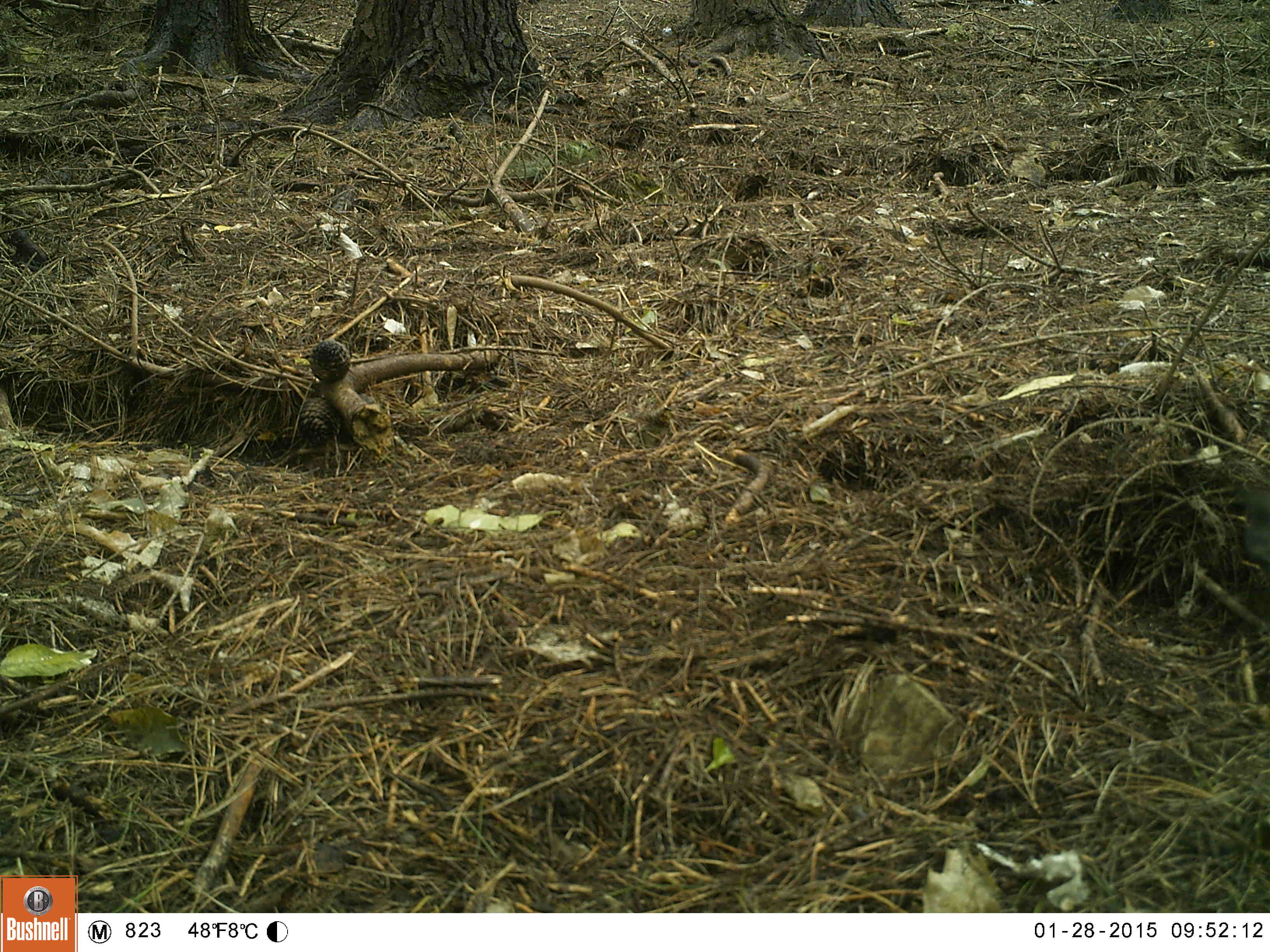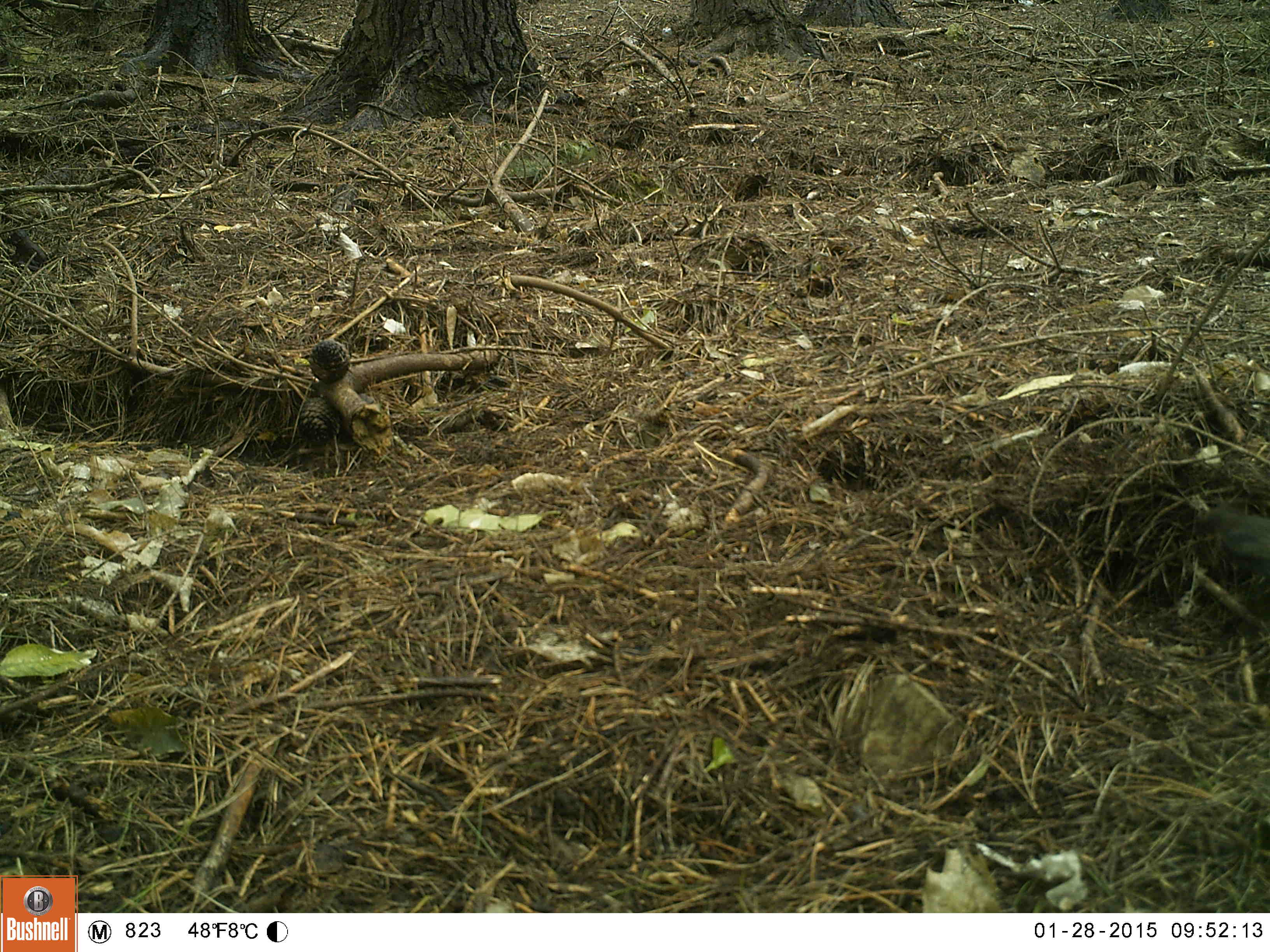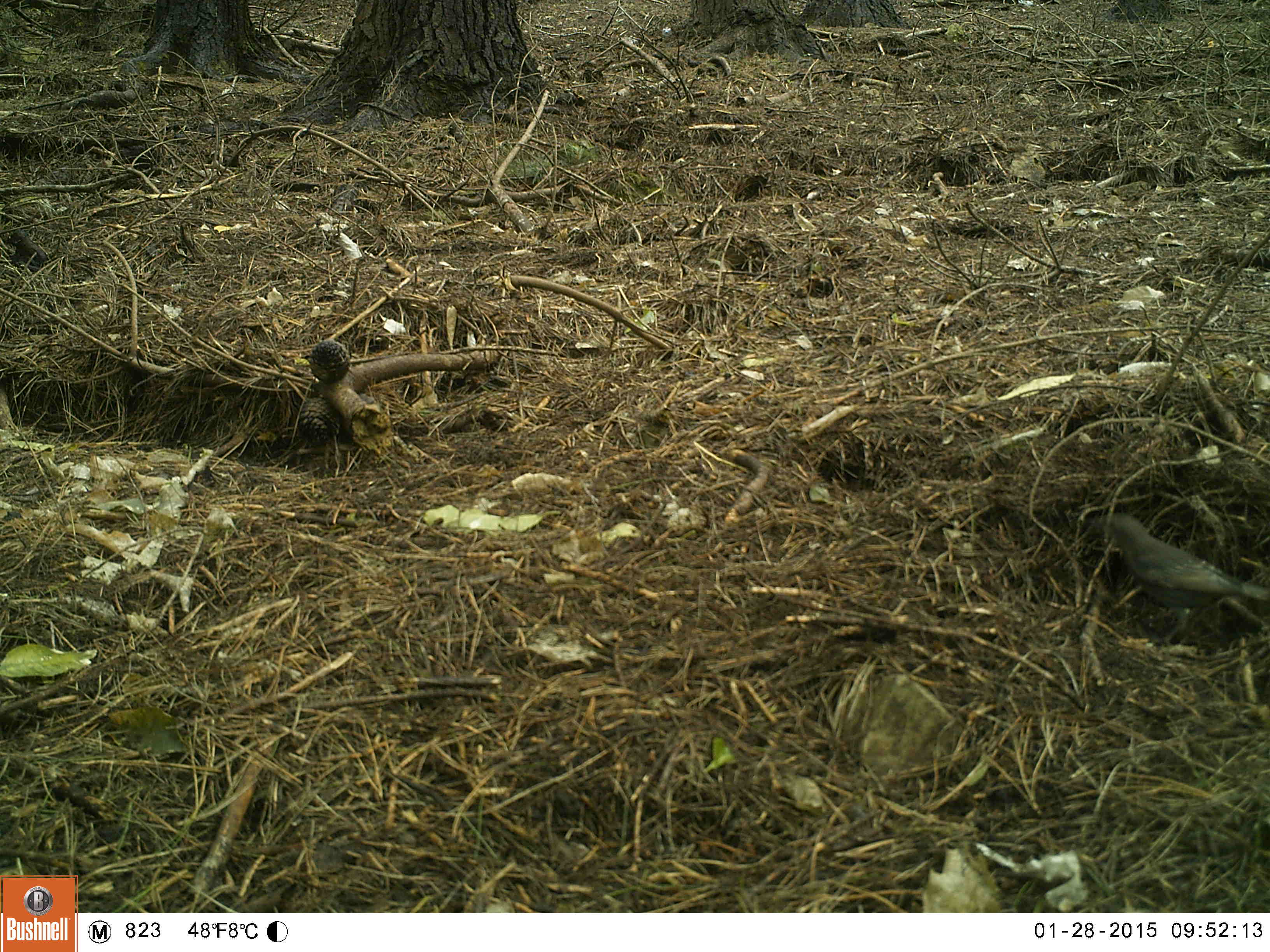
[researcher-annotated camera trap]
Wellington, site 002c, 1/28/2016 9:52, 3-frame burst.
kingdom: Animalia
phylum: Chordata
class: Aves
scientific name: Aves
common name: bird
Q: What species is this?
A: Bird (Aves).